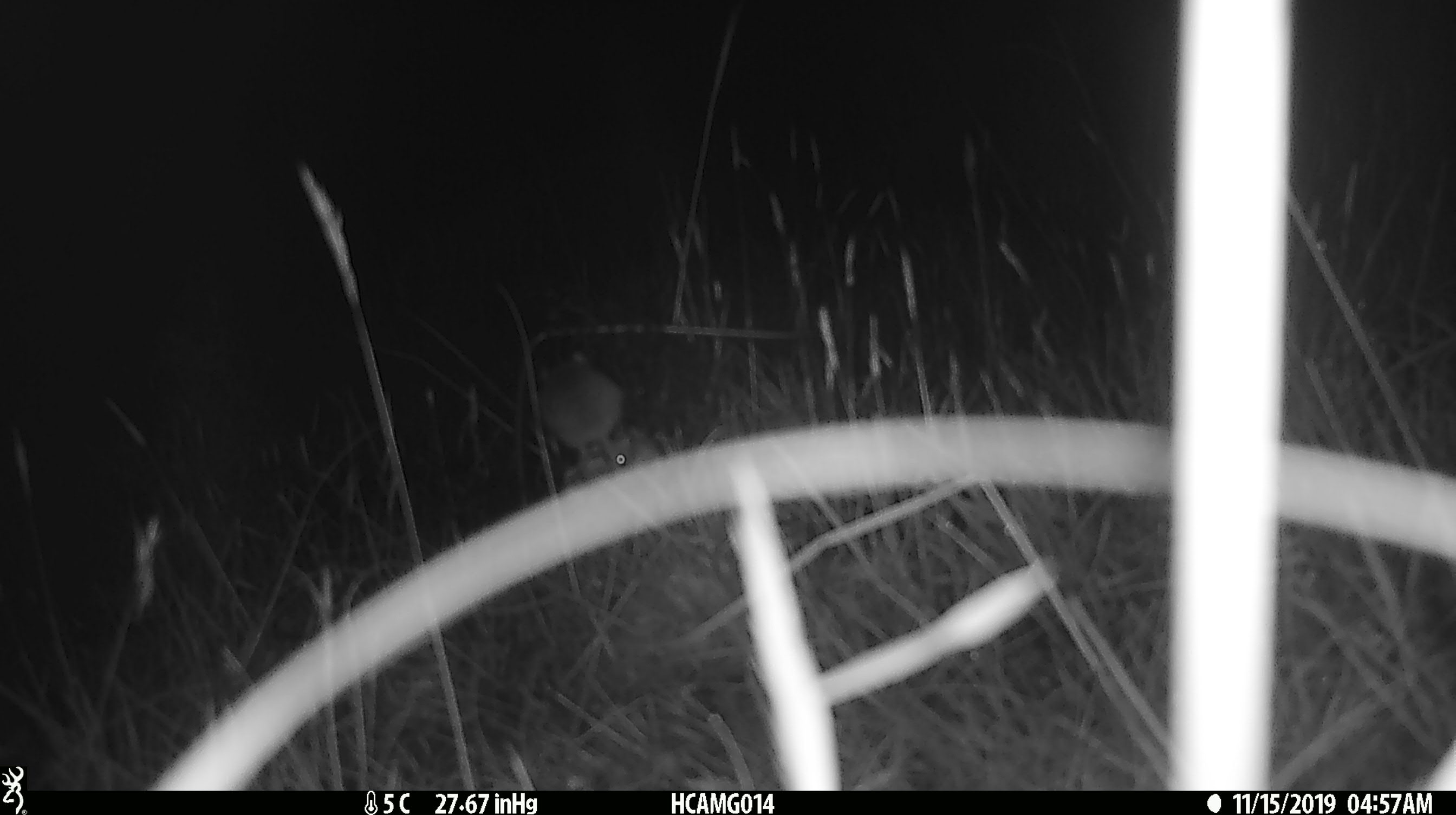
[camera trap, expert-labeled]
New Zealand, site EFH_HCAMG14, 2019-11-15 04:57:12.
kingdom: Animalia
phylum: Chordata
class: Mammalia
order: Rodentia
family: Muridae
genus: Mus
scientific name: Mus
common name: mouse